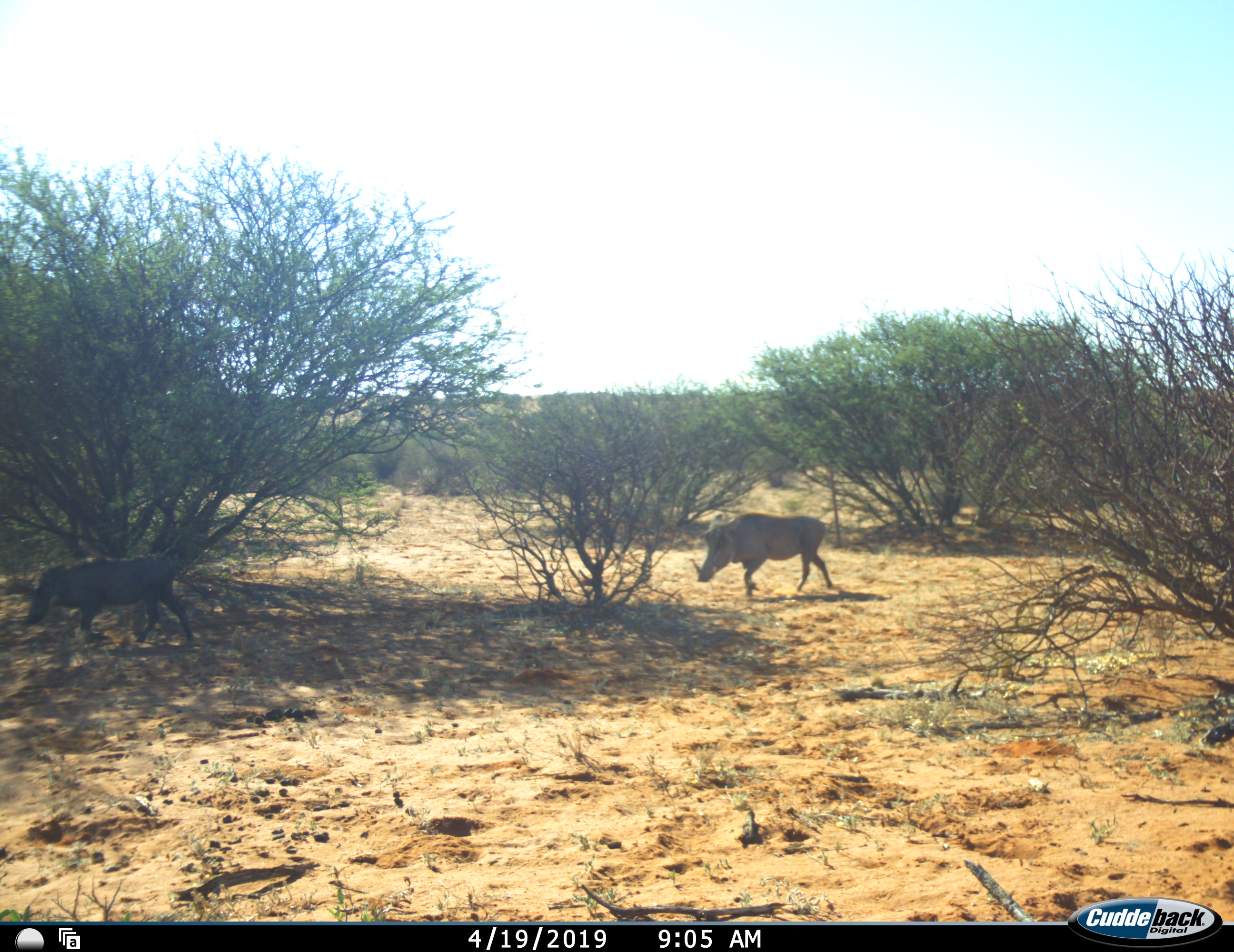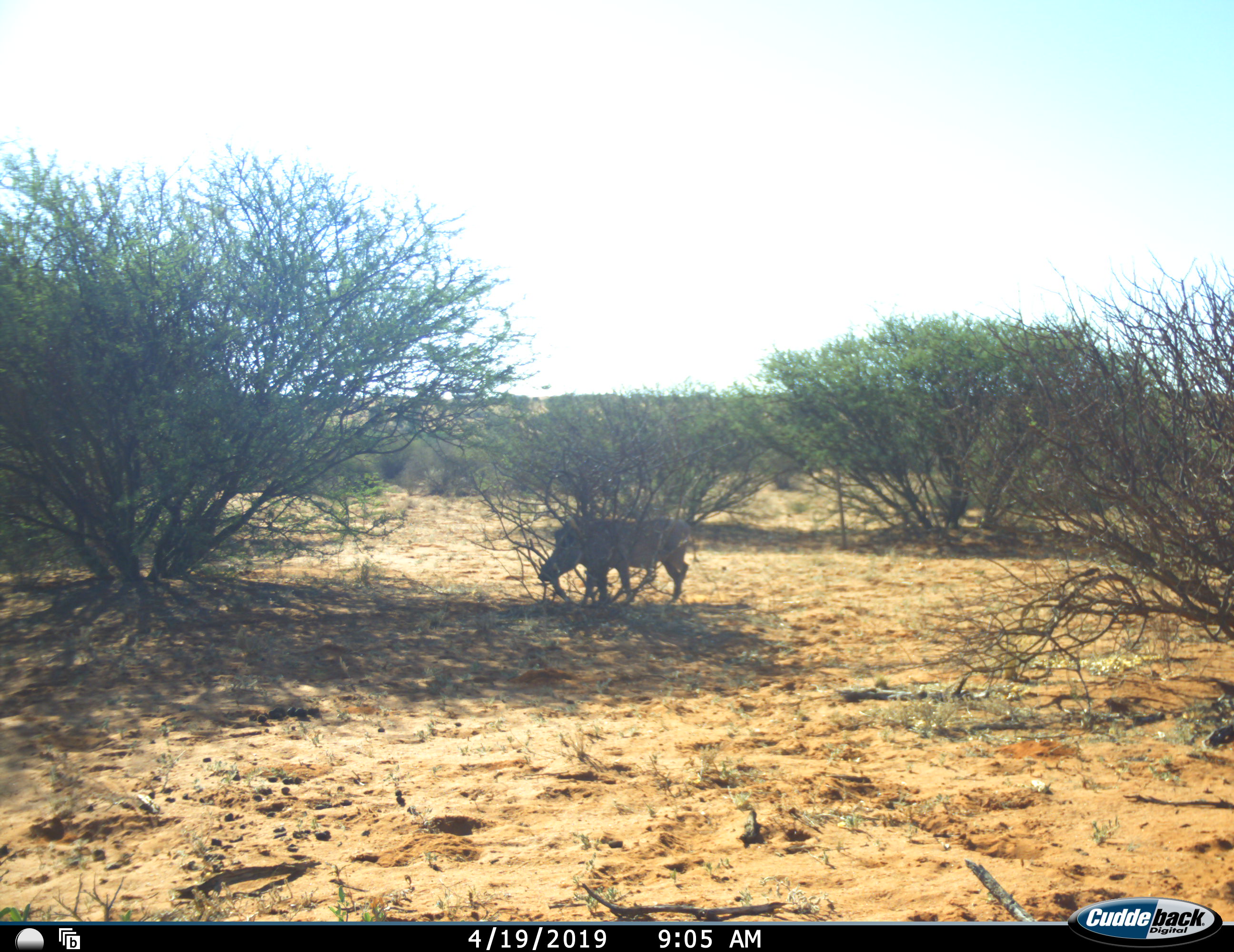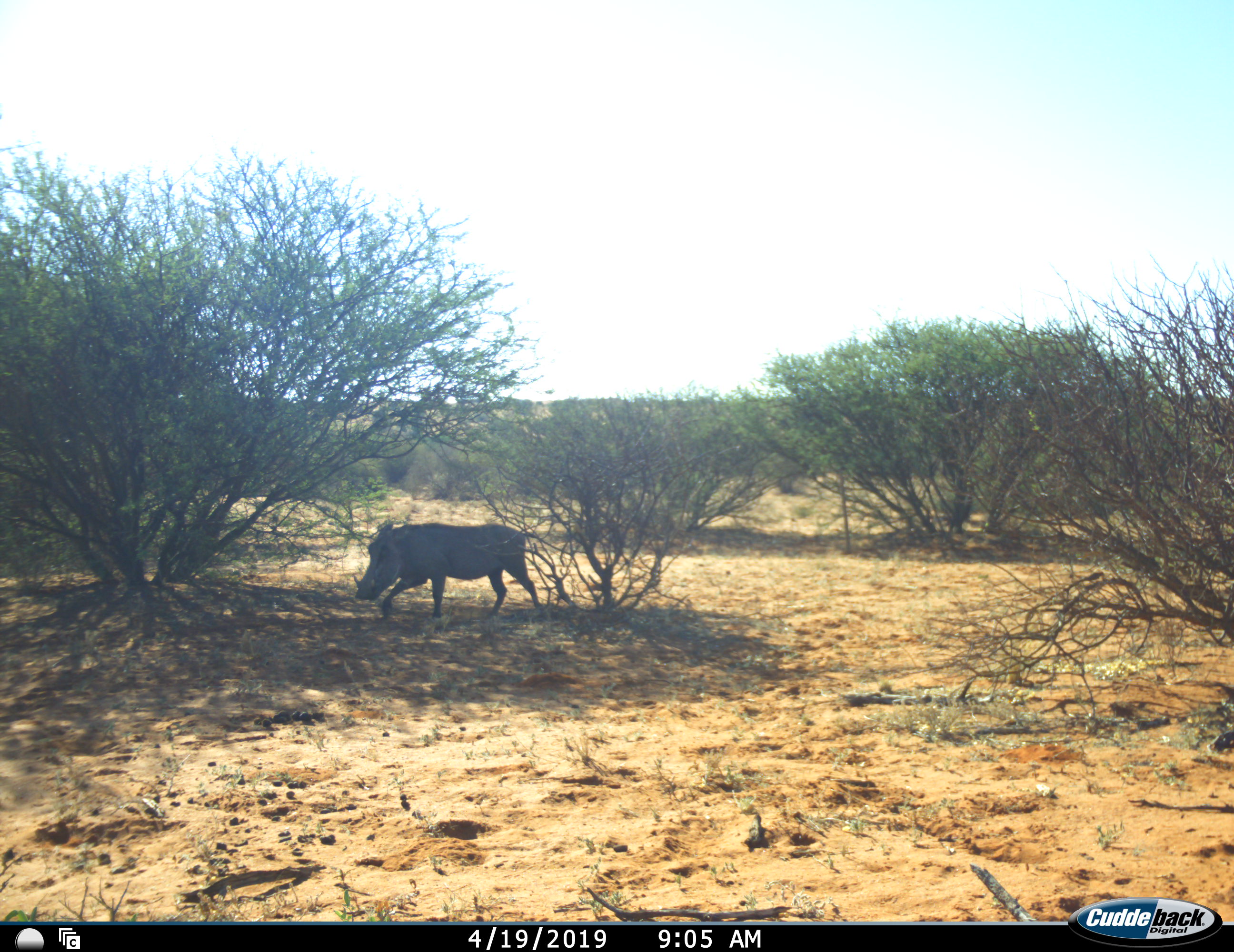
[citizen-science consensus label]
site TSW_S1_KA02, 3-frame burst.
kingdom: Animalia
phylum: Chordata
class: Mammalia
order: Artiodactyla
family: Suidae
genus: Phacochoerus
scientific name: Phacochoerus africanus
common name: warthog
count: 2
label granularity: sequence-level